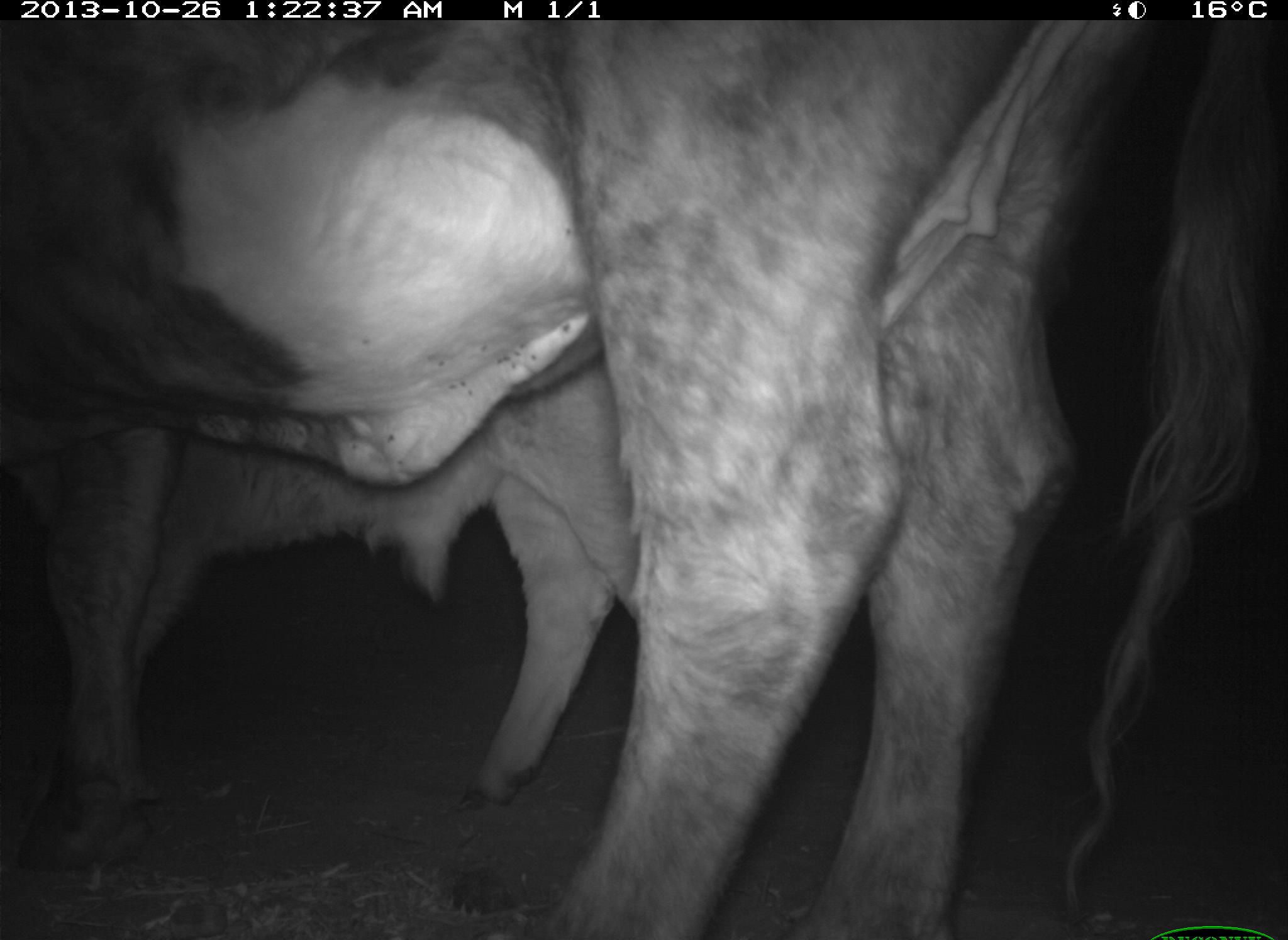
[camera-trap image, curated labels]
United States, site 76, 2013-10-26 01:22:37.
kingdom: Animalia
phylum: Chordata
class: Mammalia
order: Artiodactyla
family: Bovidae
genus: Bos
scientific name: Bos taurus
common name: cow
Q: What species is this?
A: Cow (Bos taurus).